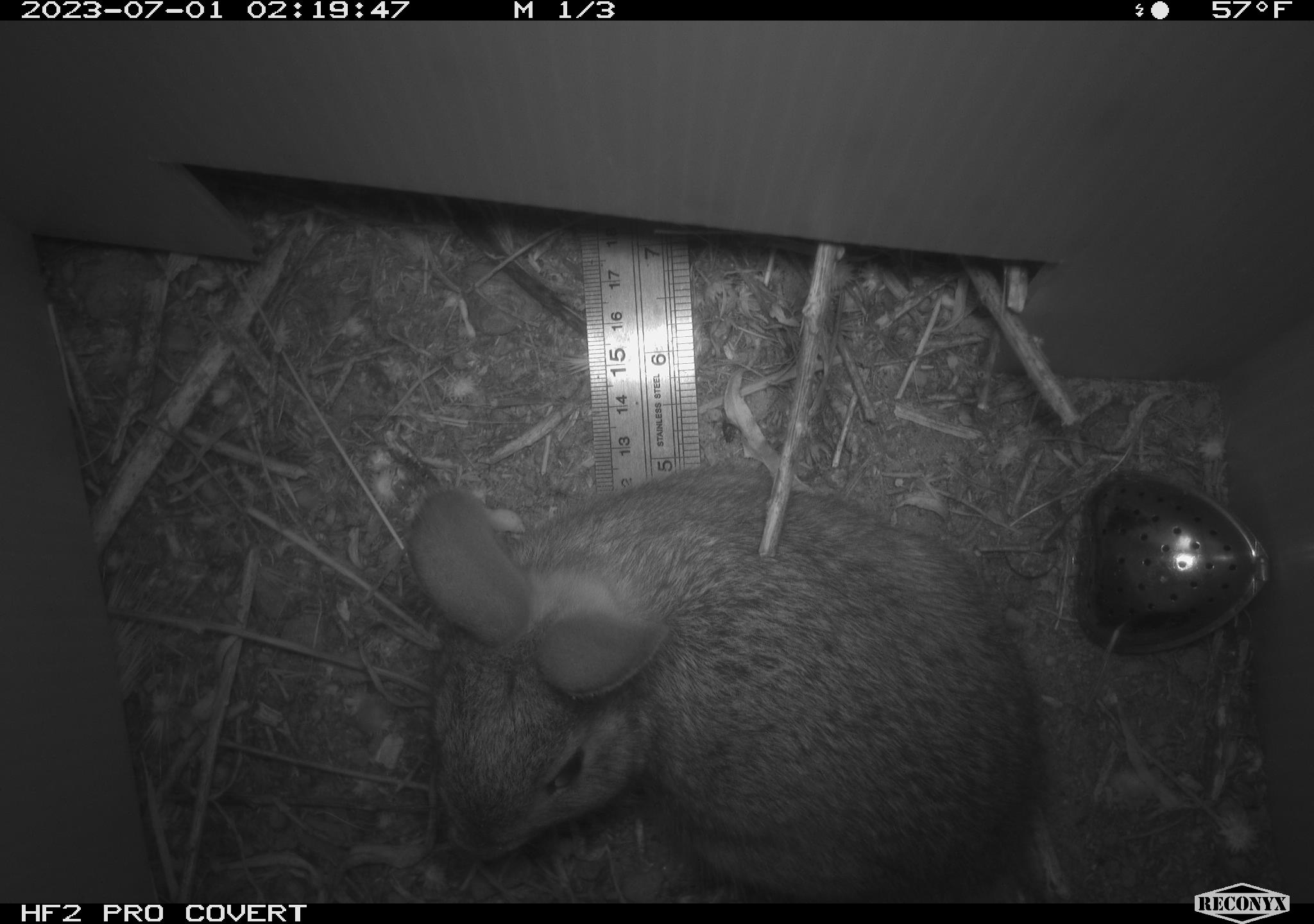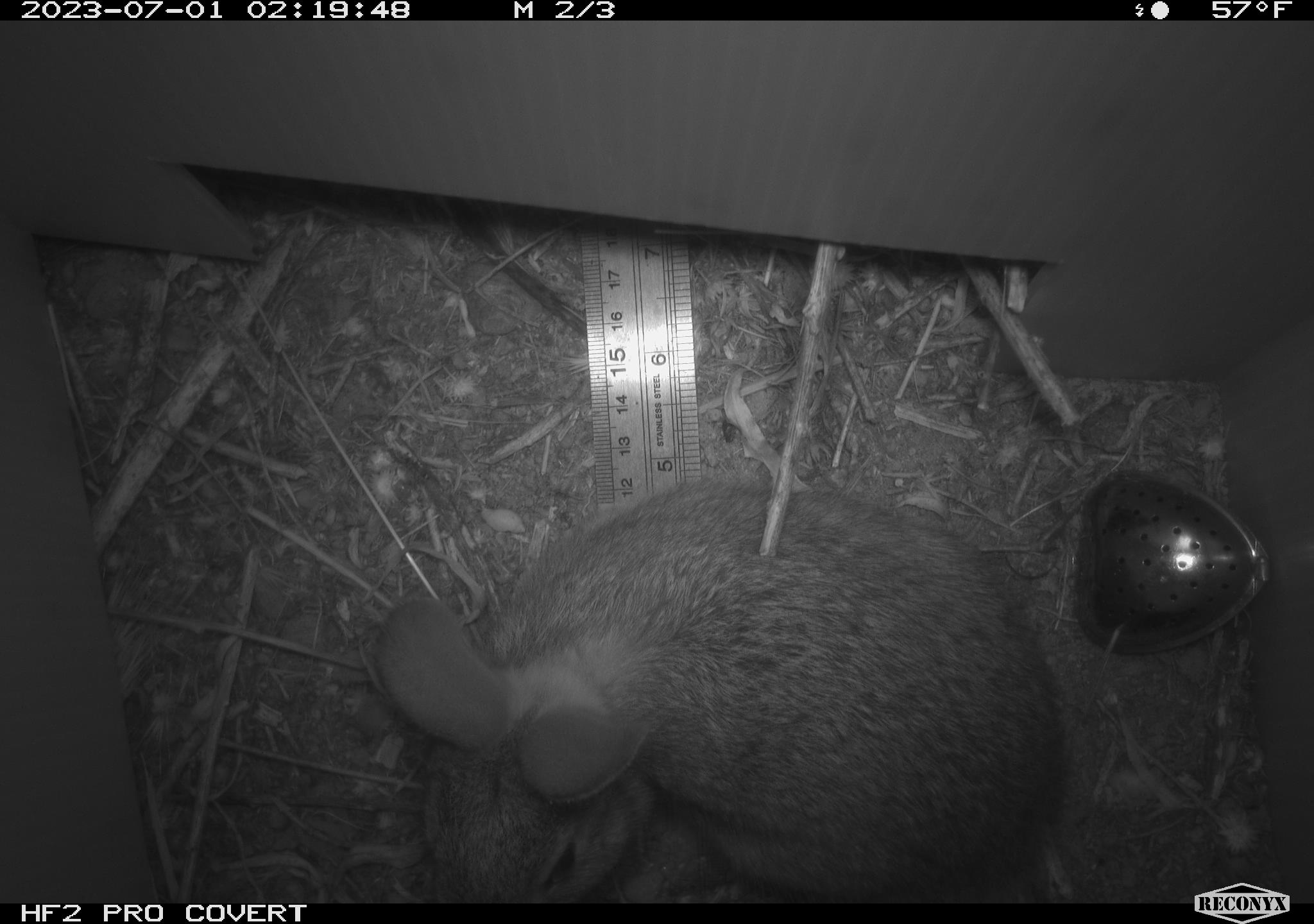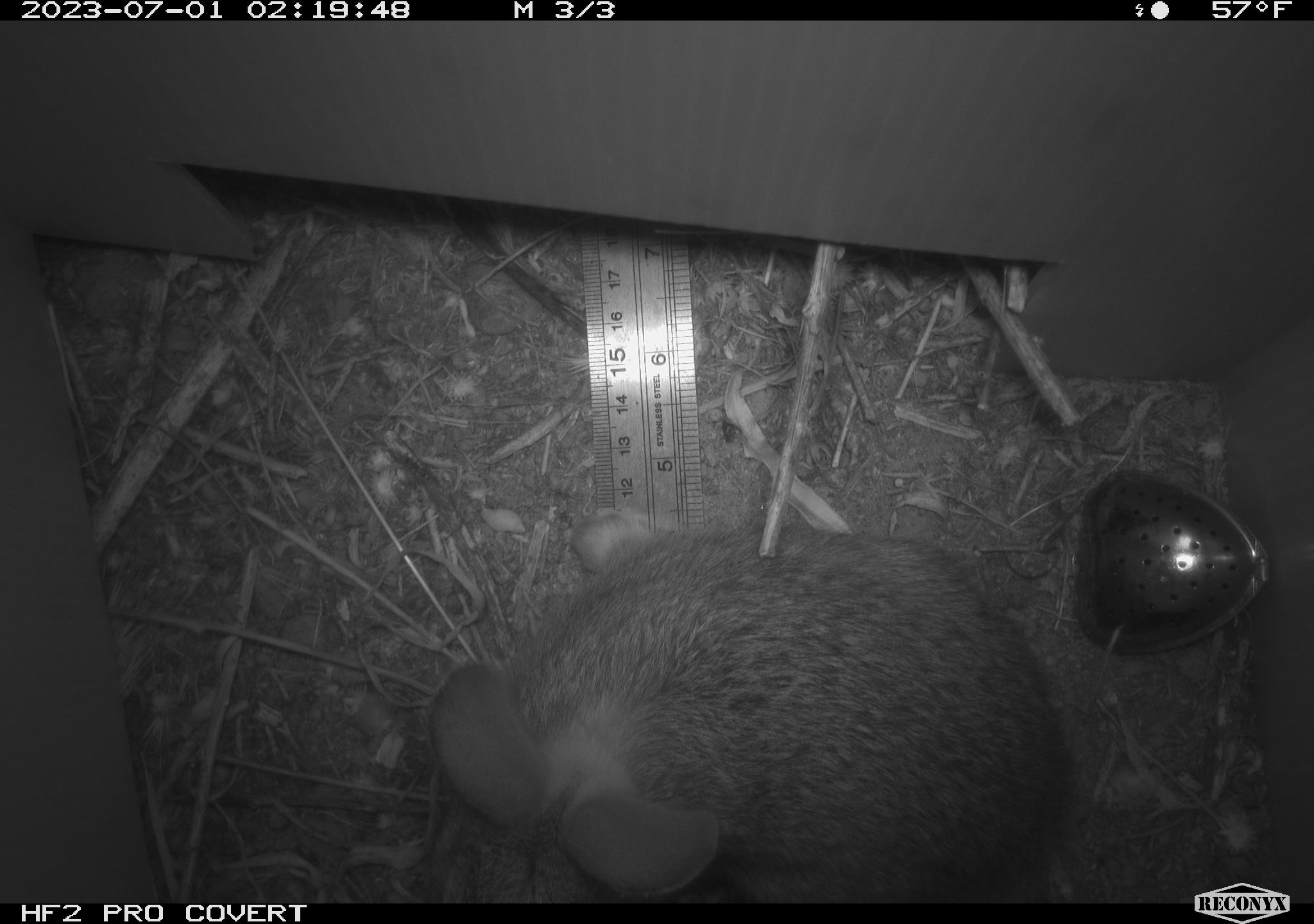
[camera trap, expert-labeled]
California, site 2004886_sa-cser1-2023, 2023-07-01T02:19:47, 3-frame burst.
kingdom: Animalia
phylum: Chordata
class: Mammalia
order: Lagomorpha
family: Leporidae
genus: Sylvilagus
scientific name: Sylvilagus bachmani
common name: brush rabbit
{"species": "brush rabbit (Sylvilagus bachmani)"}